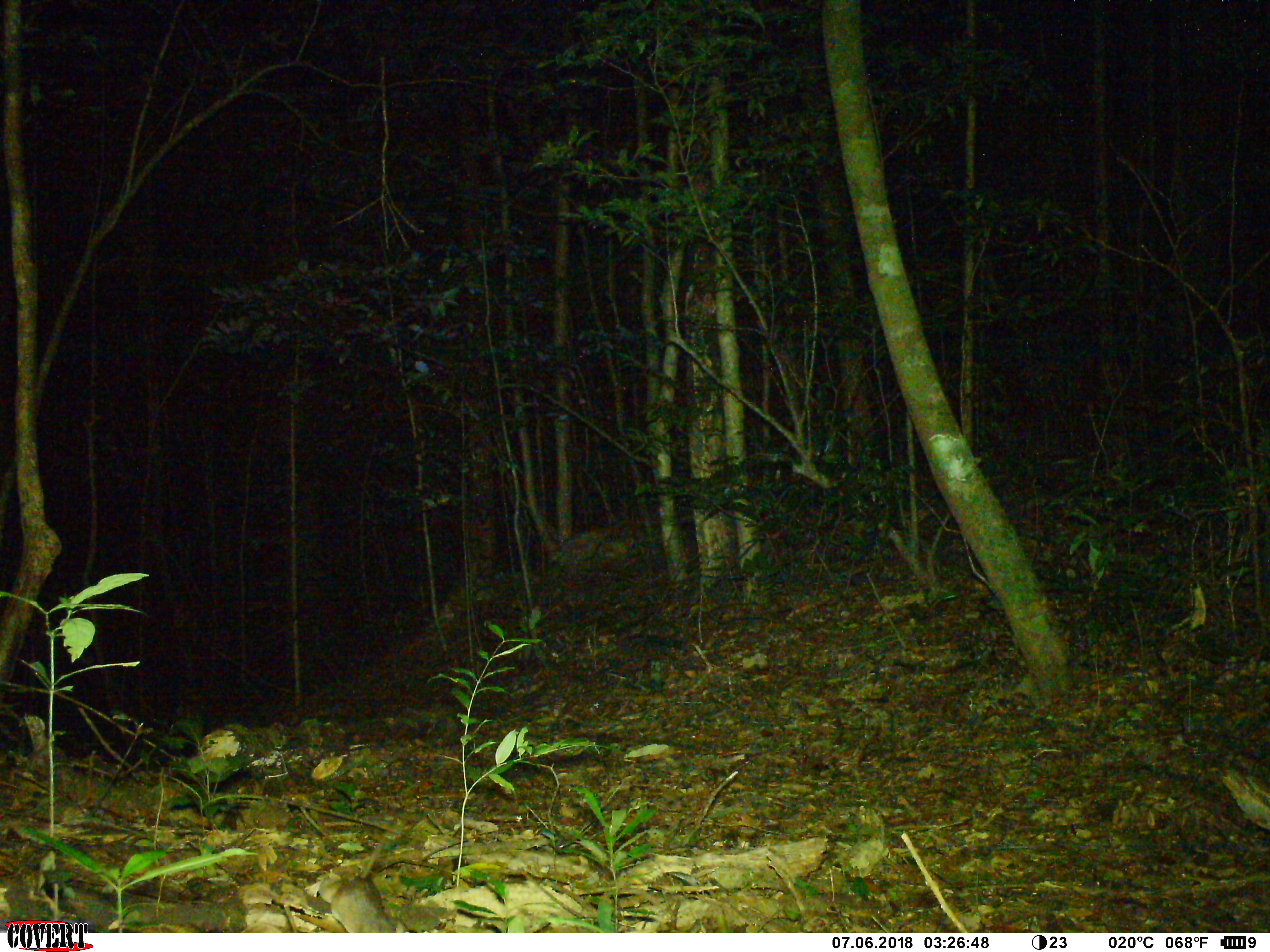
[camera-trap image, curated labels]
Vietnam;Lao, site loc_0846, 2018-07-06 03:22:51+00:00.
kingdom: Animalia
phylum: Chordata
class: Mammalia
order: Rodentia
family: Muridae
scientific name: Muridae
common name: old-world mice and rats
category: unidentified murid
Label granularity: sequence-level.